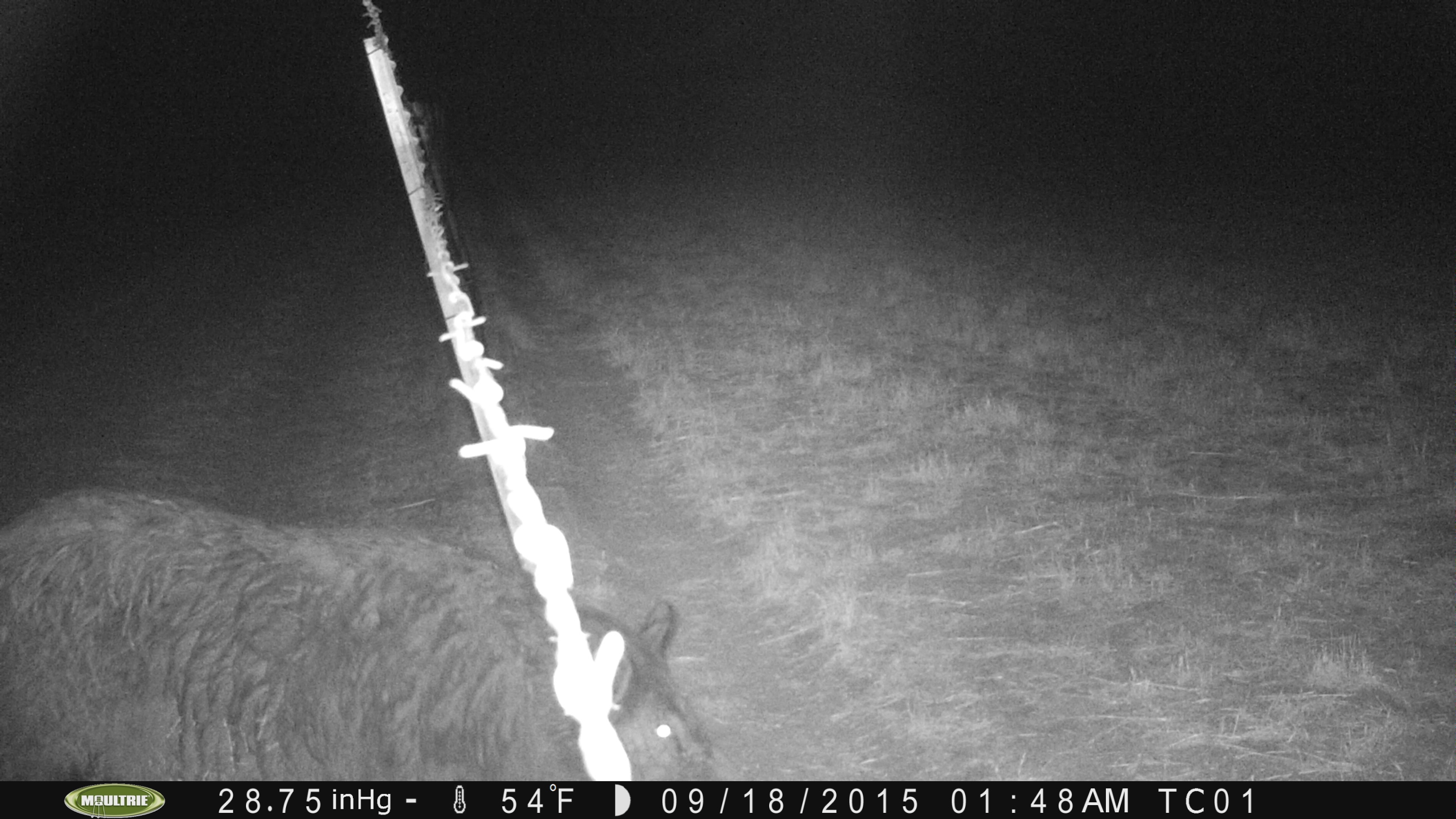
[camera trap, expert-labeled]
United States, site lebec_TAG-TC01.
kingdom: Animalia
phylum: Chordata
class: Mammalia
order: Artiodactyla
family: Suidae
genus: Sus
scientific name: Sus scrofa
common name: wild boar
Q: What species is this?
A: Sus scrofa (wild boar).